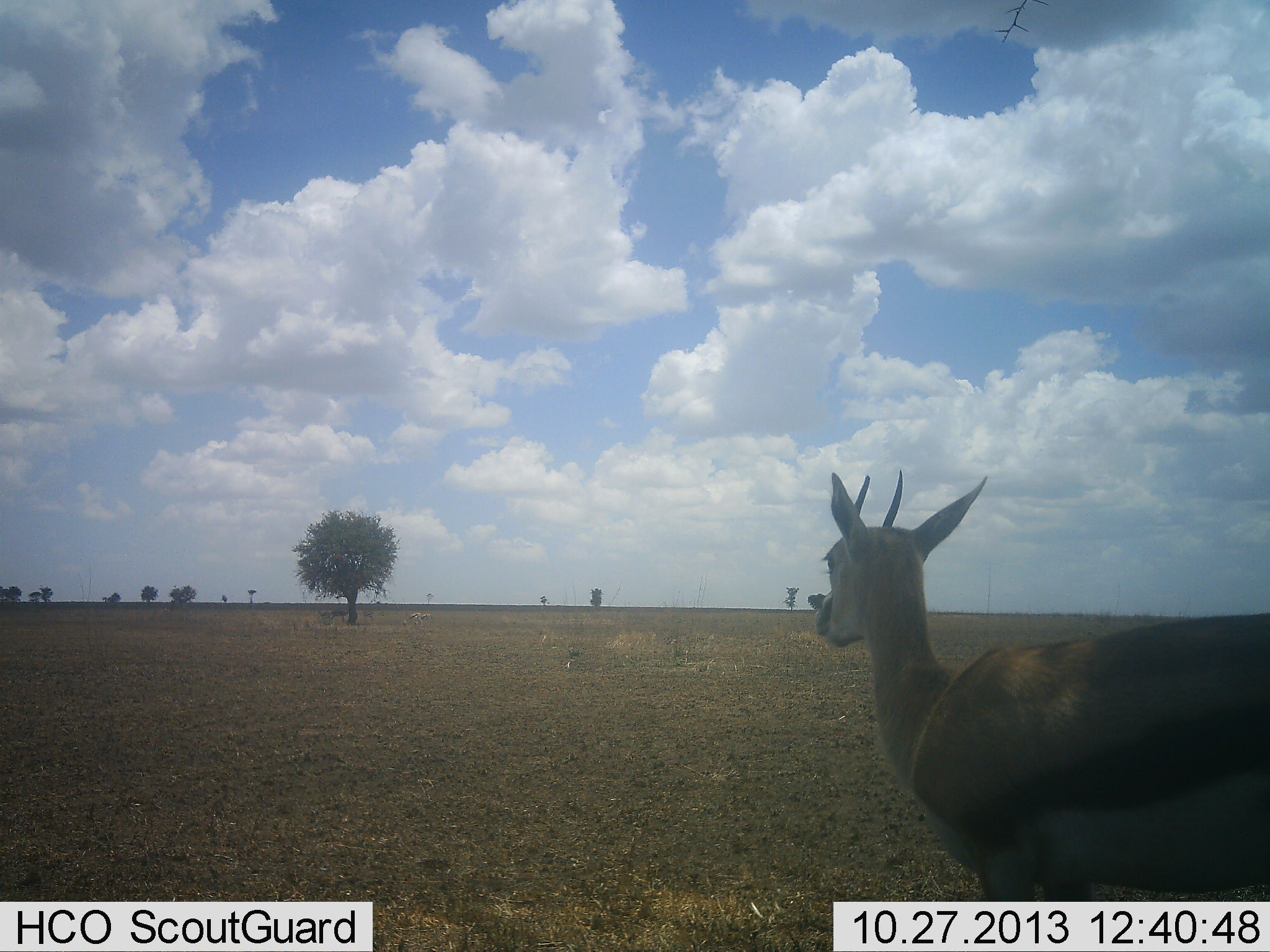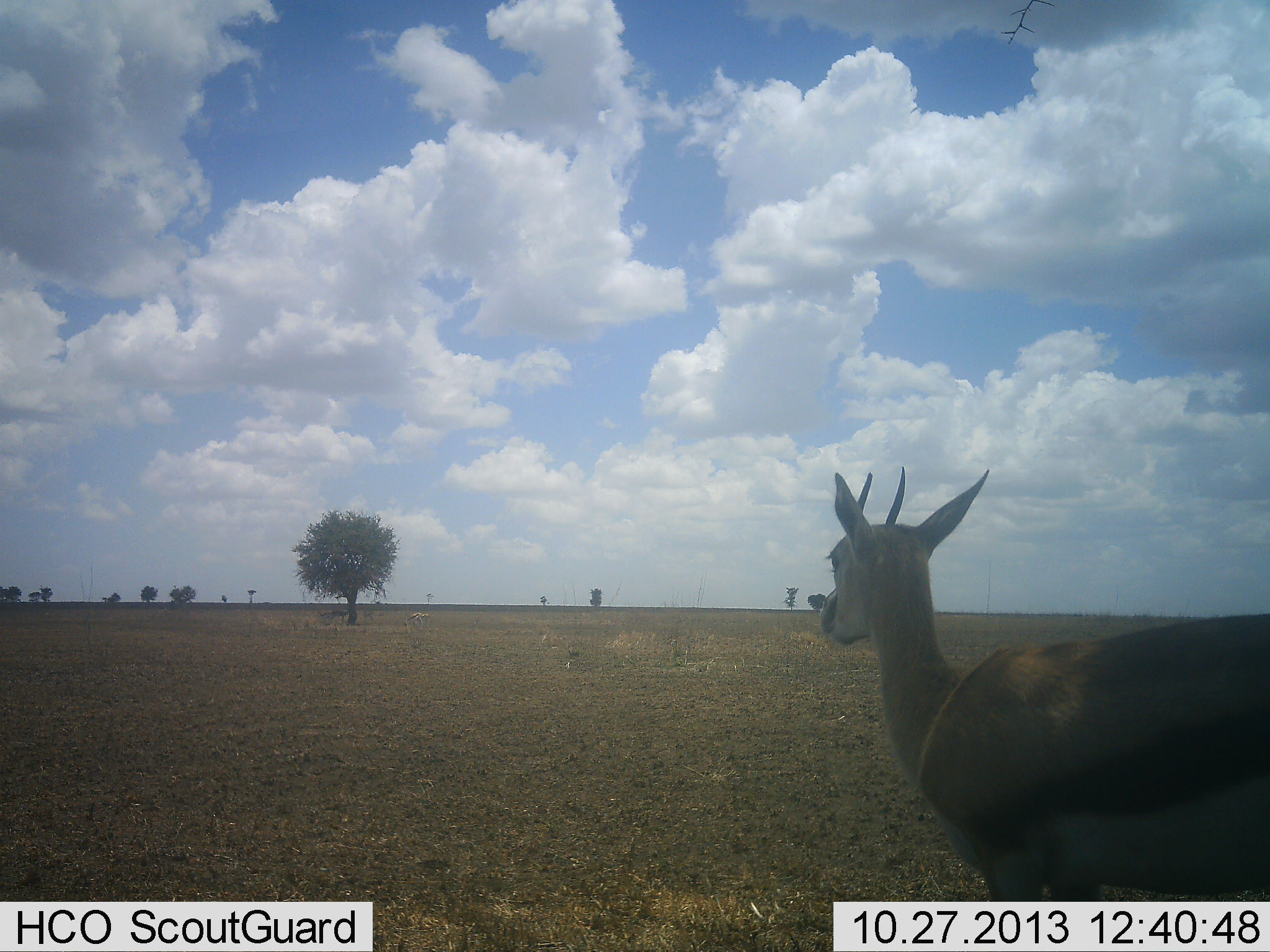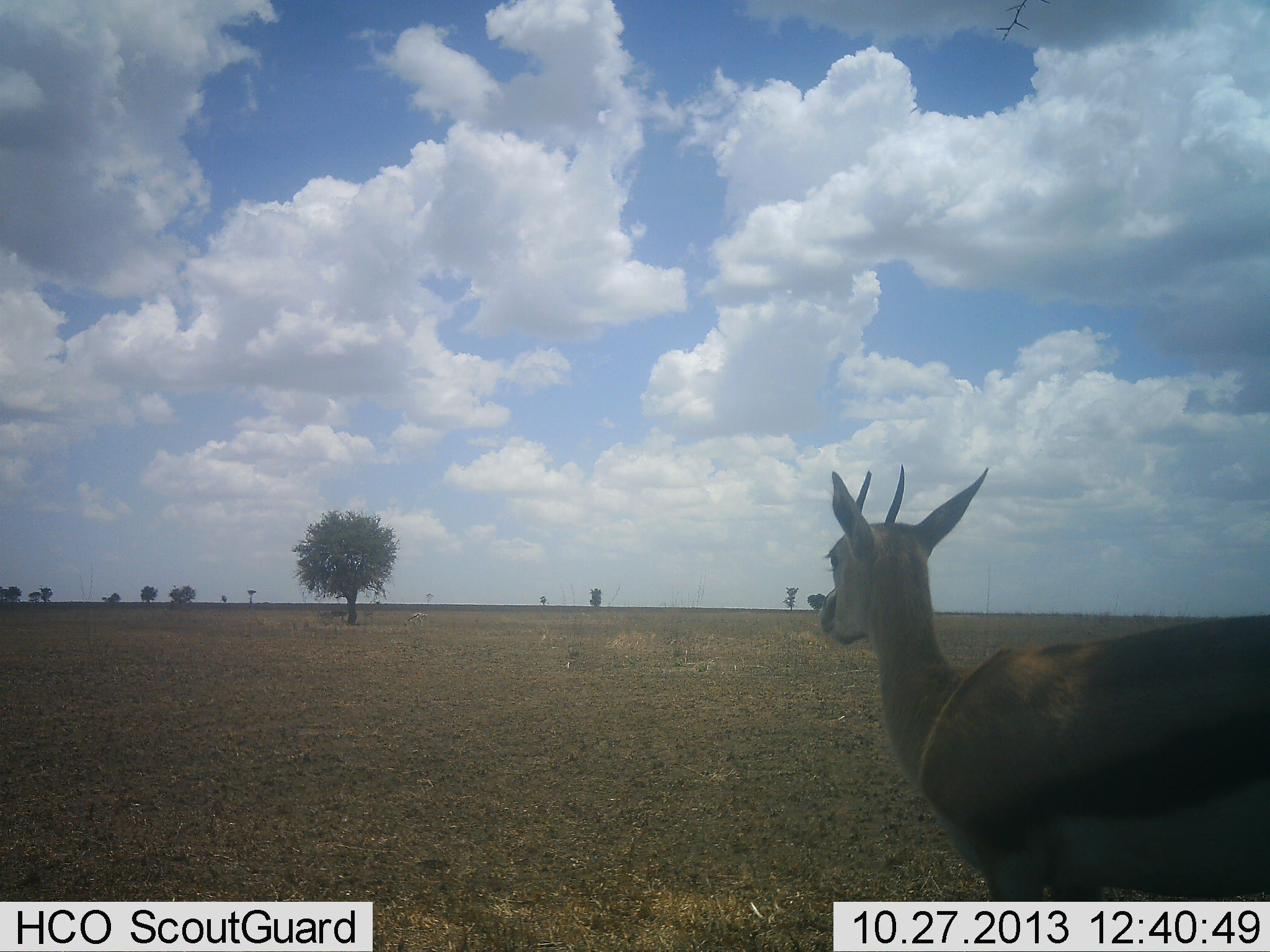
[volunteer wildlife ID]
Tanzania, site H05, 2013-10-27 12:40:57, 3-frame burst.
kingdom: Animalia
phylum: Chordata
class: Mammalia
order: Artiodactyla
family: Bovidae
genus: Eudorcas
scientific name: Eudorcas thomsonii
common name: thomson's gazelle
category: gazellethomsons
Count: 1.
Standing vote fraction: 82%.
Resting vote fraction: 12%.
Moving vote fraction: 6%.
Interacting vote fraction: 0%.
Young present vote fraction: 0%.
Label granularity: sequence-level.